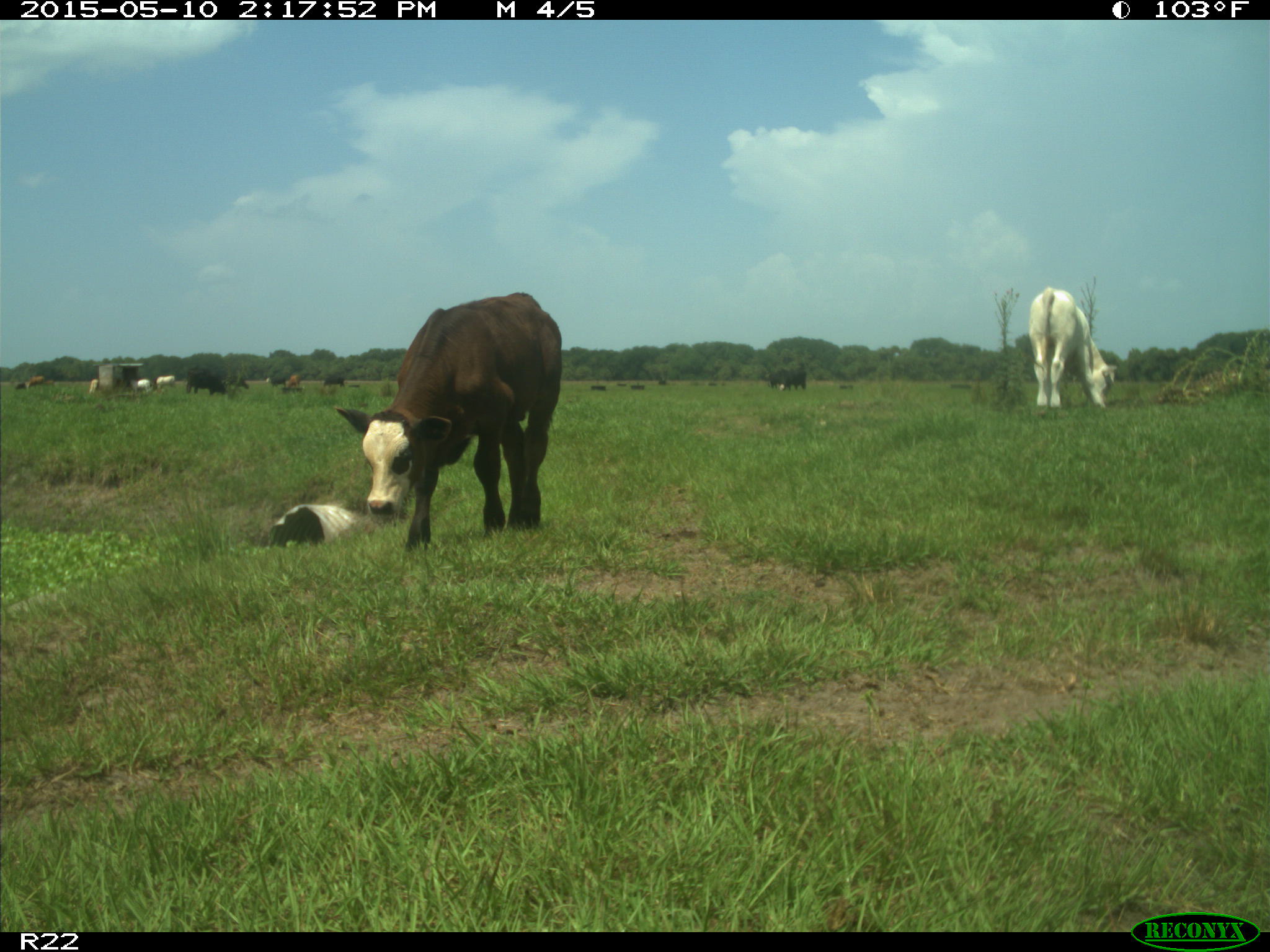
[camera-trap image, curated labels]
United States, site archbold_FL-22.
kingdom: Animalia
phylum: Chordata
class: Mammalia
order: Artiodactyla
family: Bovidae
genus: Bos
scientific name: Bos taurus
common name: domestic cow